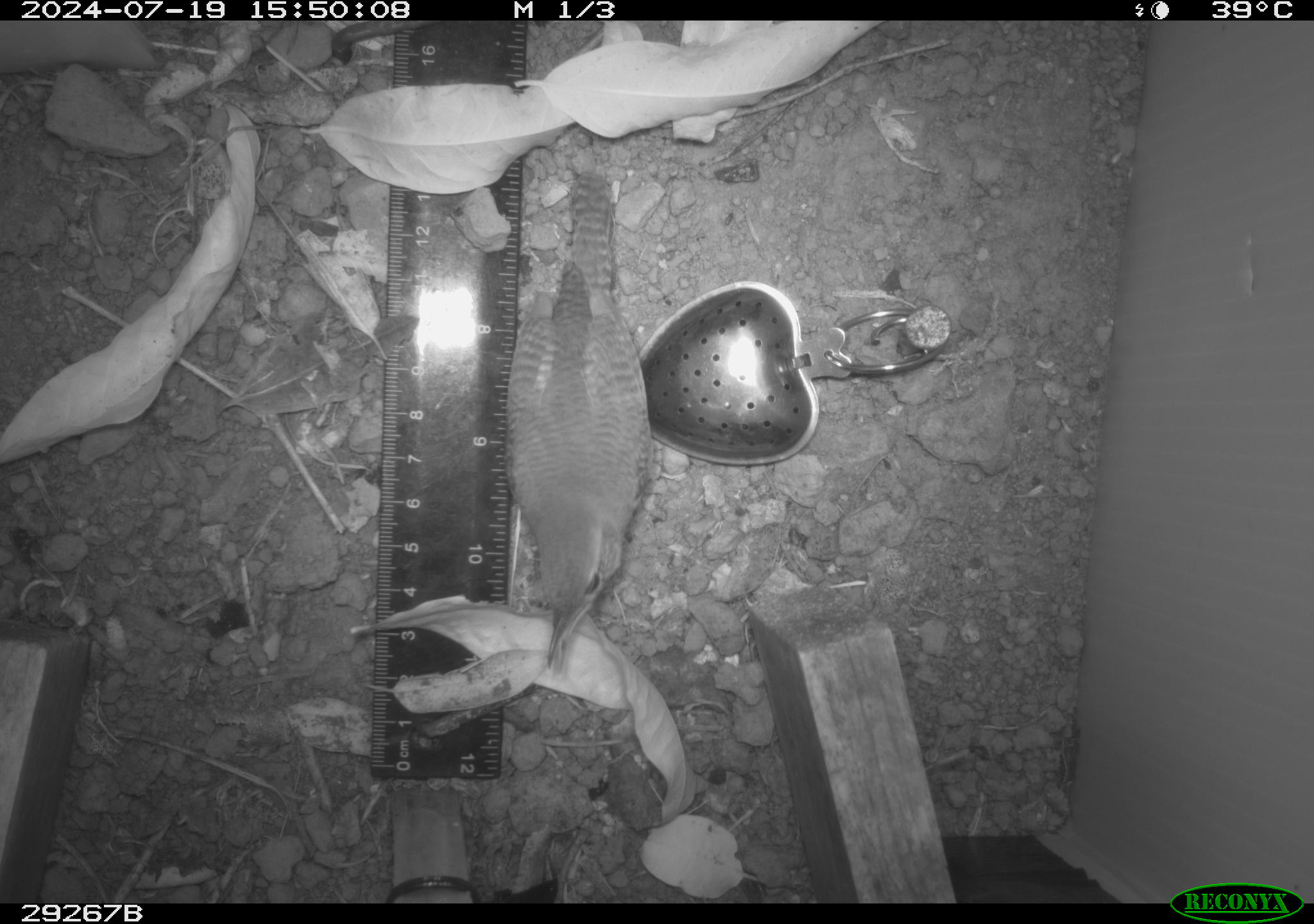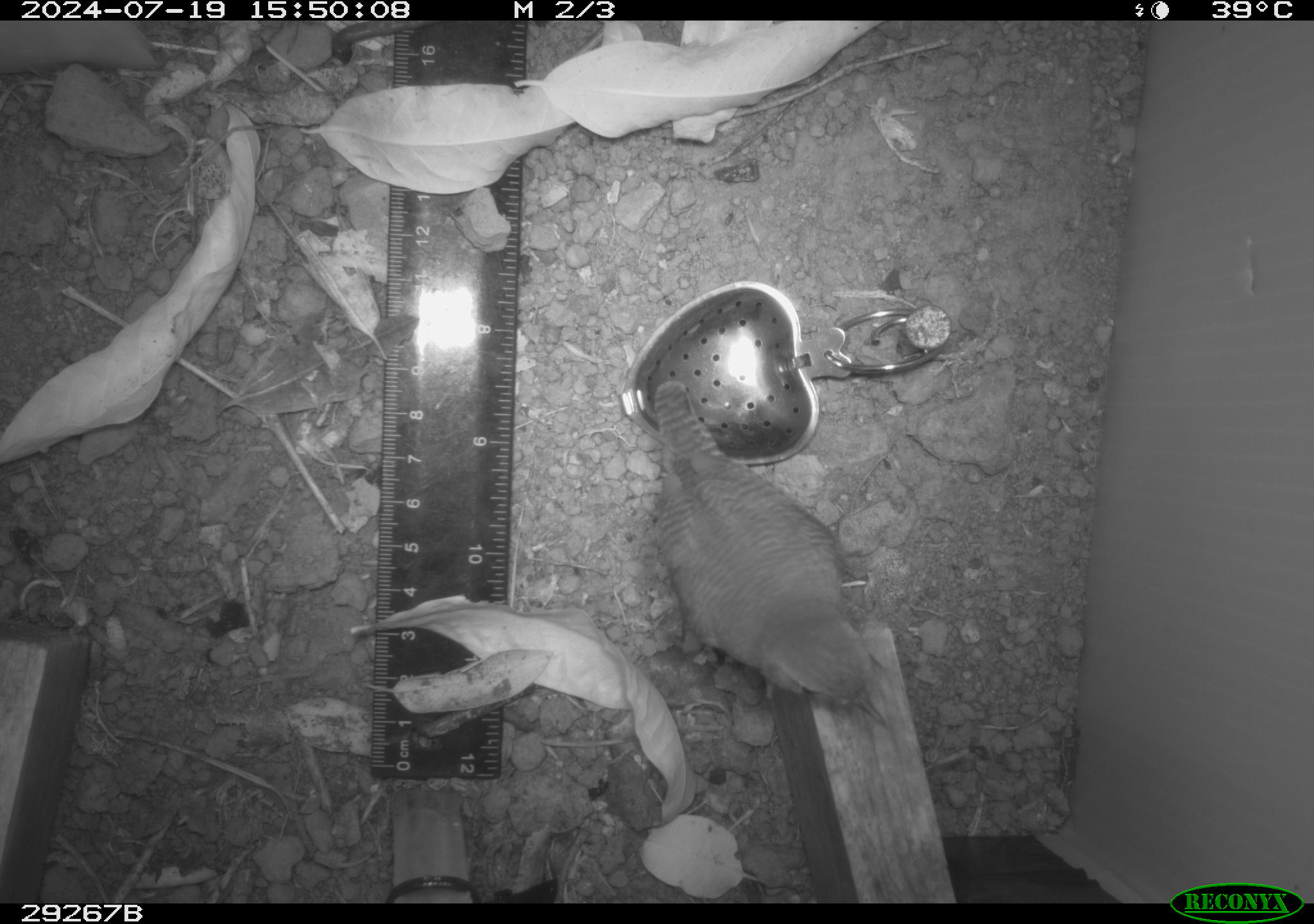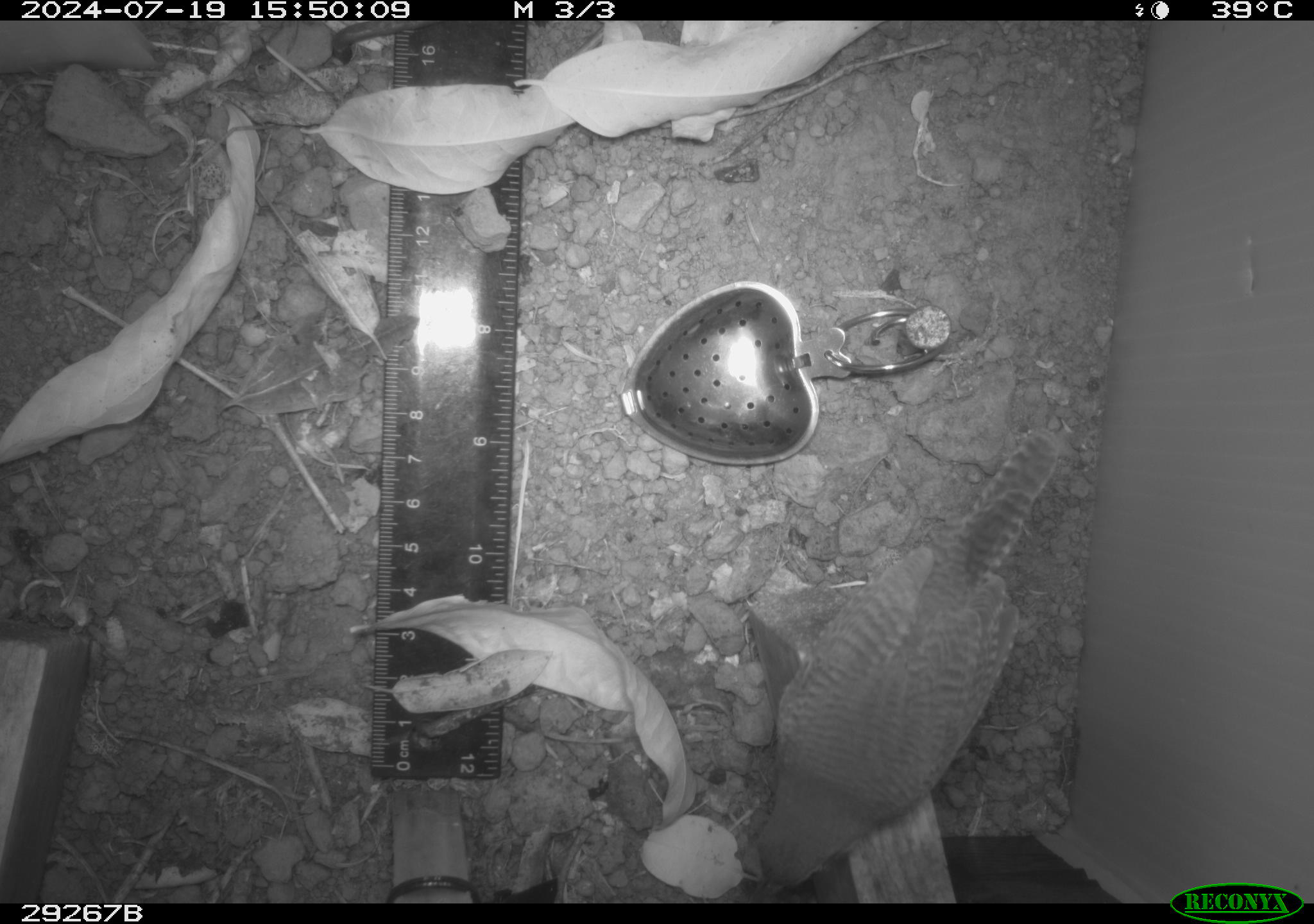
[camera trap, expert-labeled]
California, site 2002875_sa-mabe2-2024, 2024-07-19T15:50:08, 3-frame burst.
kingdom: Animalia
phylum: Chordata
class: Aves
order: Passeriformes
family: Troglodytidae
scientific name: Troglodytidae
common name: wren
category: troglodytidae family